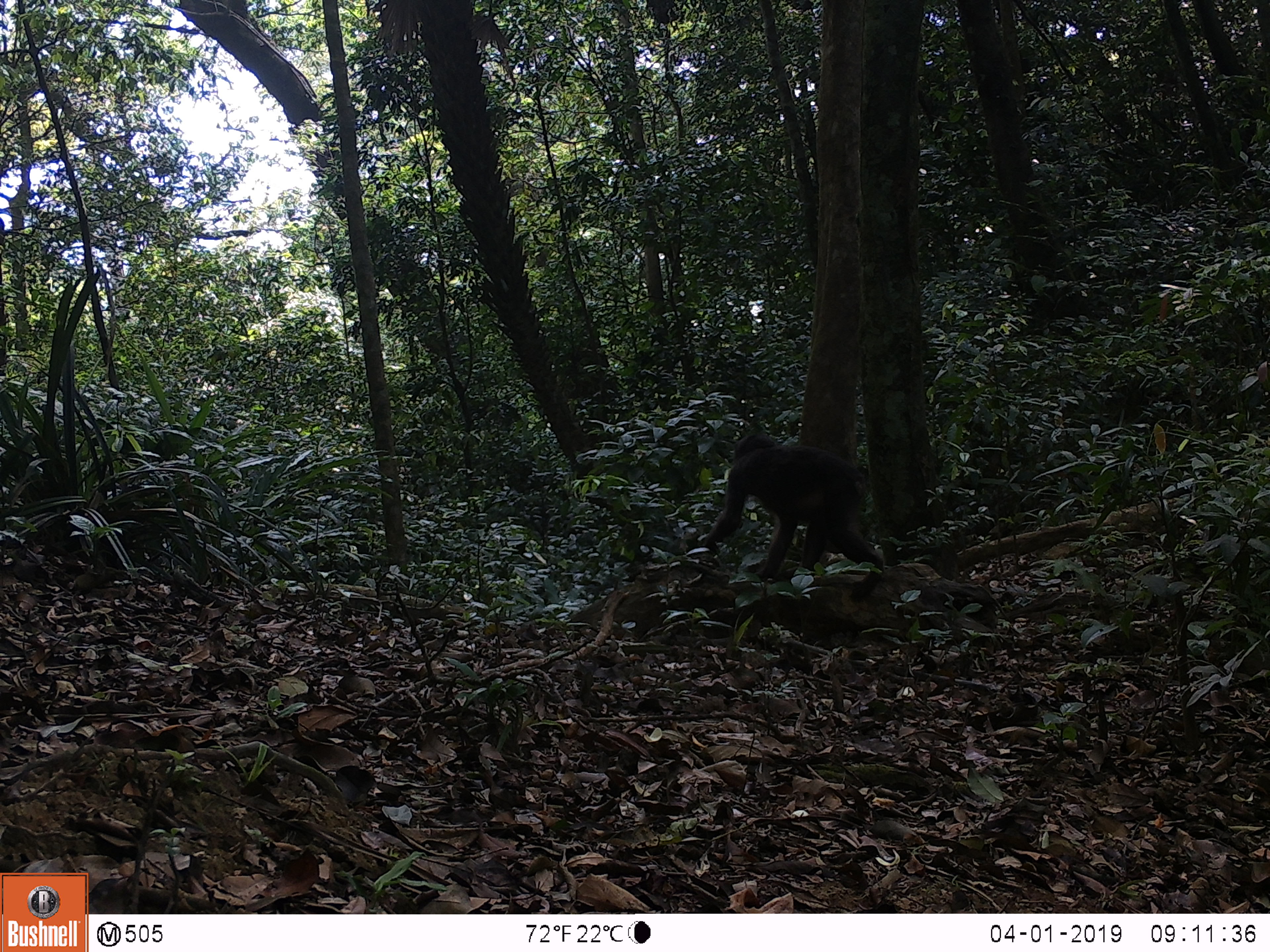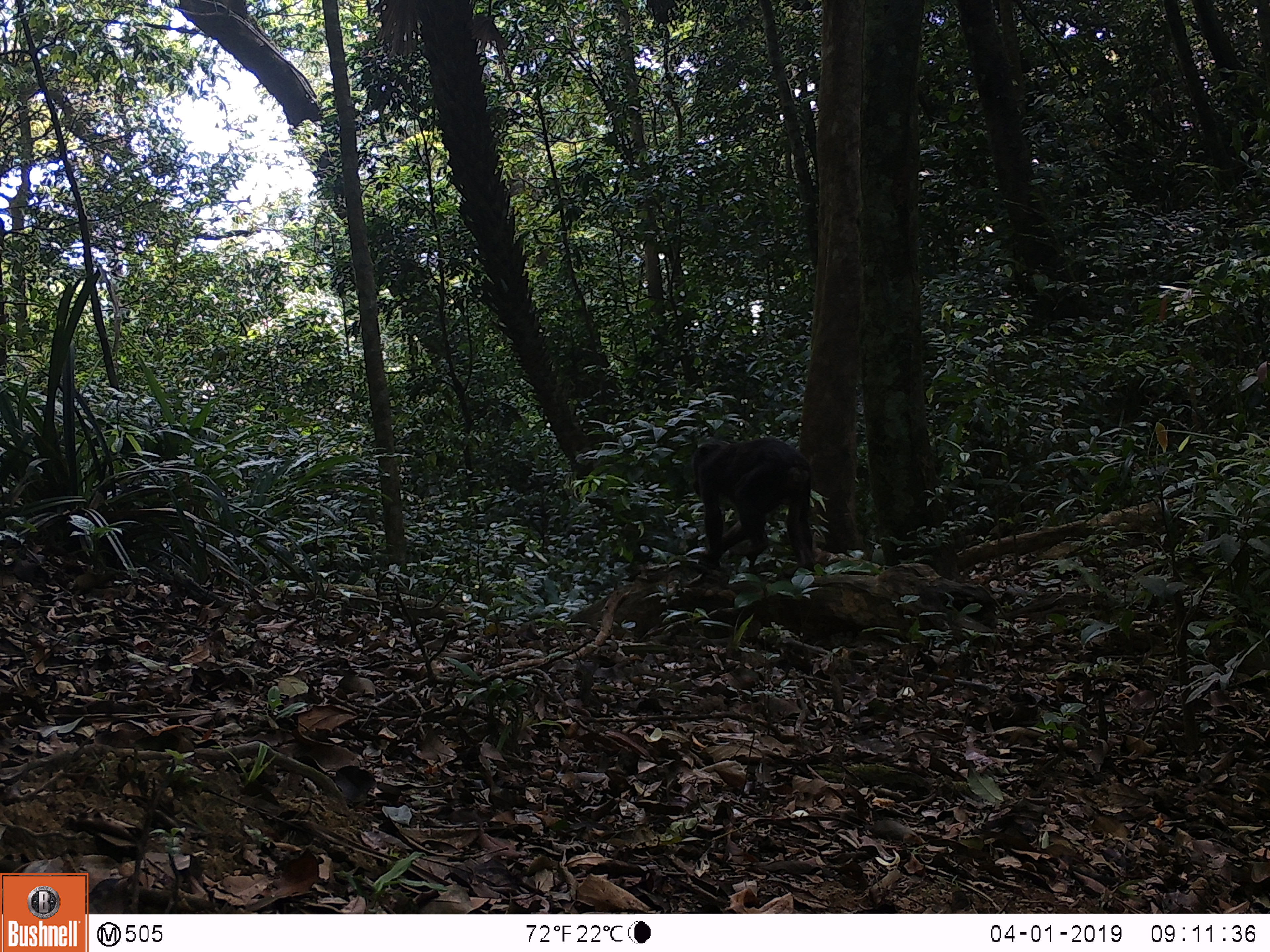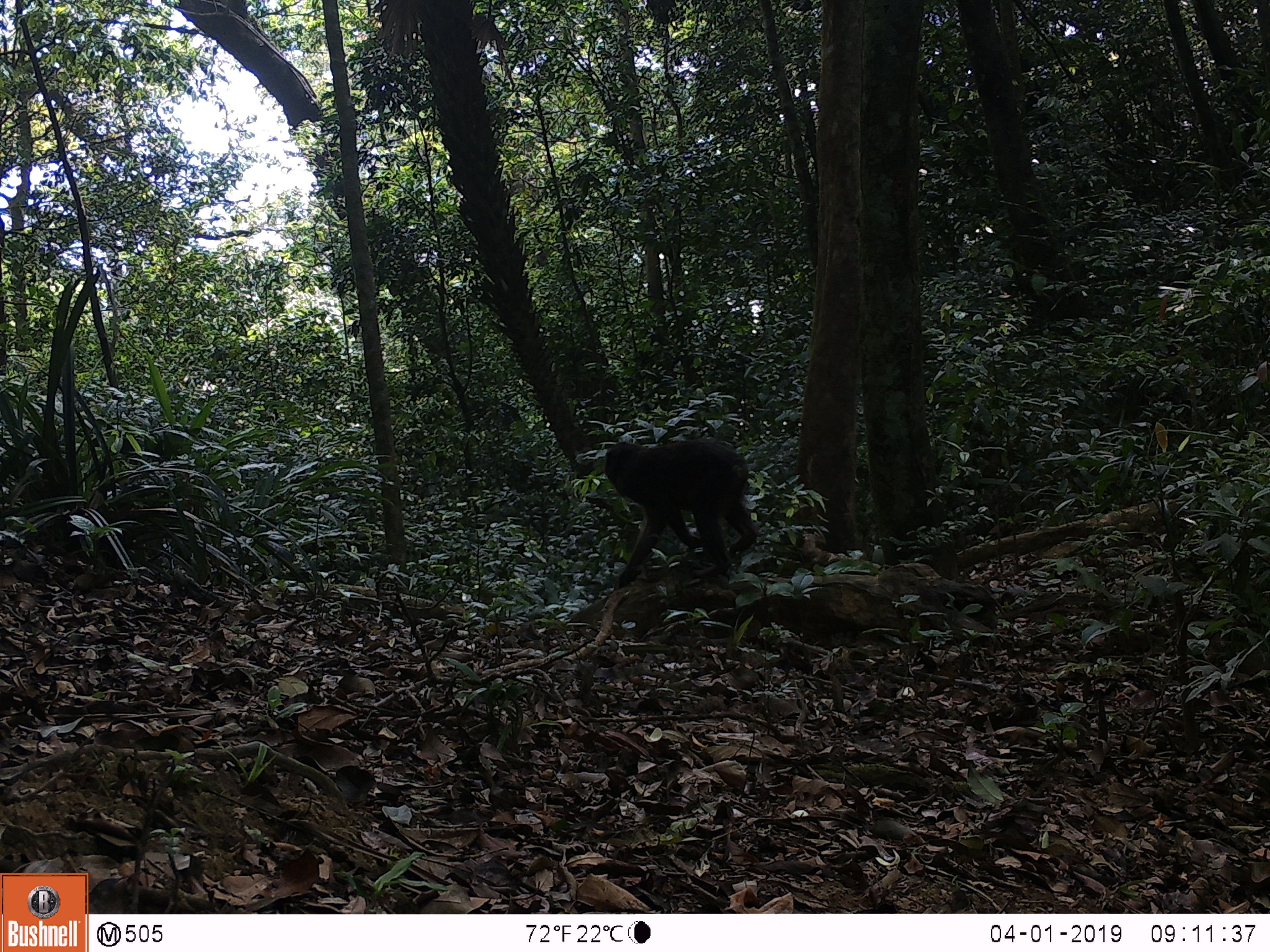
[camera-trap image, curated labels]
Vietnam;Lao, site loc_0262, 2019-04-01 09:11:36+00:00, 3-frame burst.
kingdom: Animalia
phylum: Chordata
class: Mammalia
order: Primates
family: Cercopithecidae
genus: Macaca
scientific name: Macaca arctoides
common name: stump-tailed macaque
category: stump tailed macaque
Stump tailed macaque (stump-tailed macaque) (Macaca arctoides). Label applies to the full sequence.